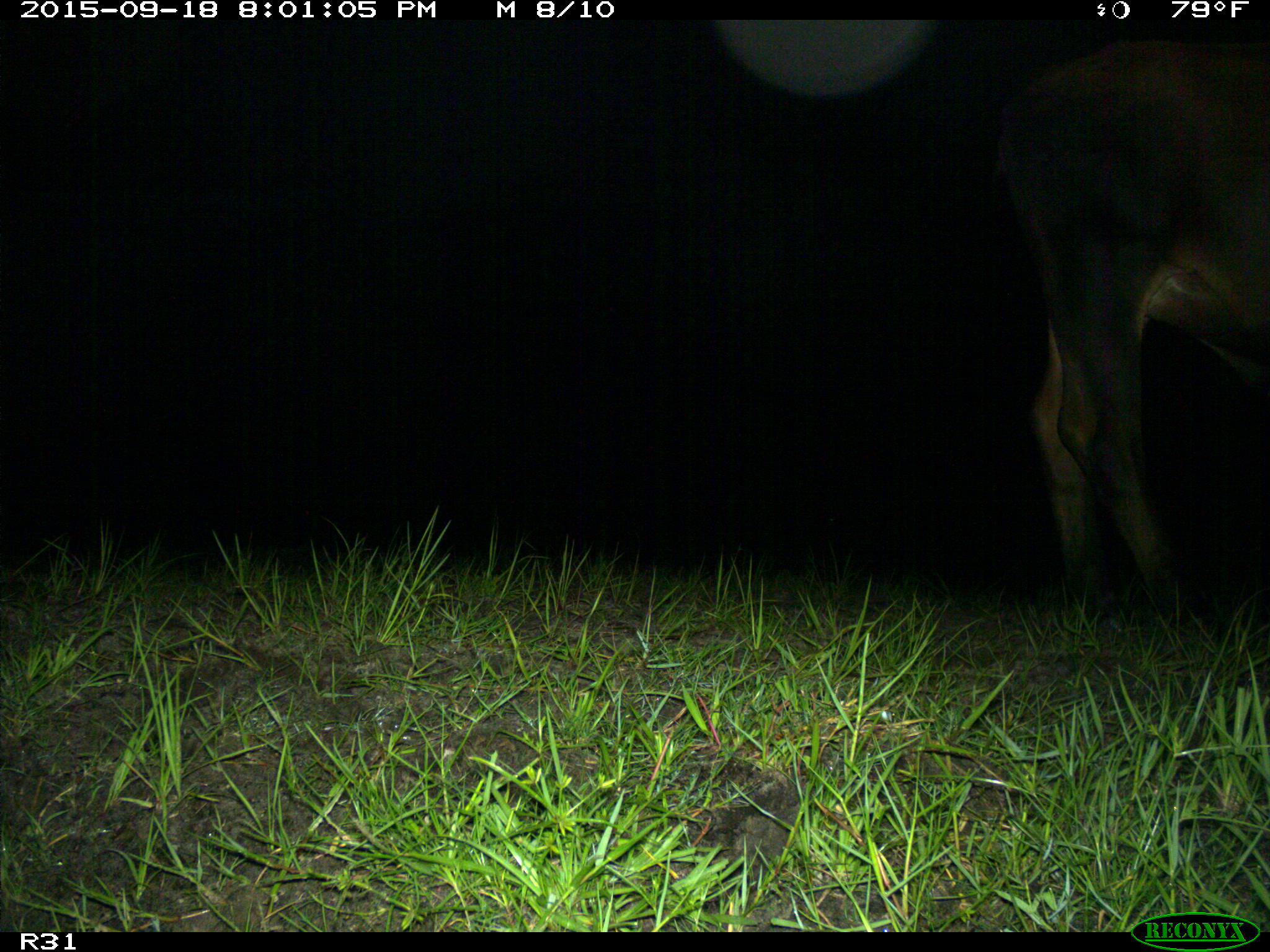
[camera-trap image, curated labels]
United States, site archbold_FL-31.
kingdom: Animalia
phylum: Chordata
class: Mammalia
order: Artiodactyla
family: Bovidae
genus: Bos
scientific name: Bos taurus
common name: domestic cow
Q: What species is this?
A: Bos taurus (domestic cow).